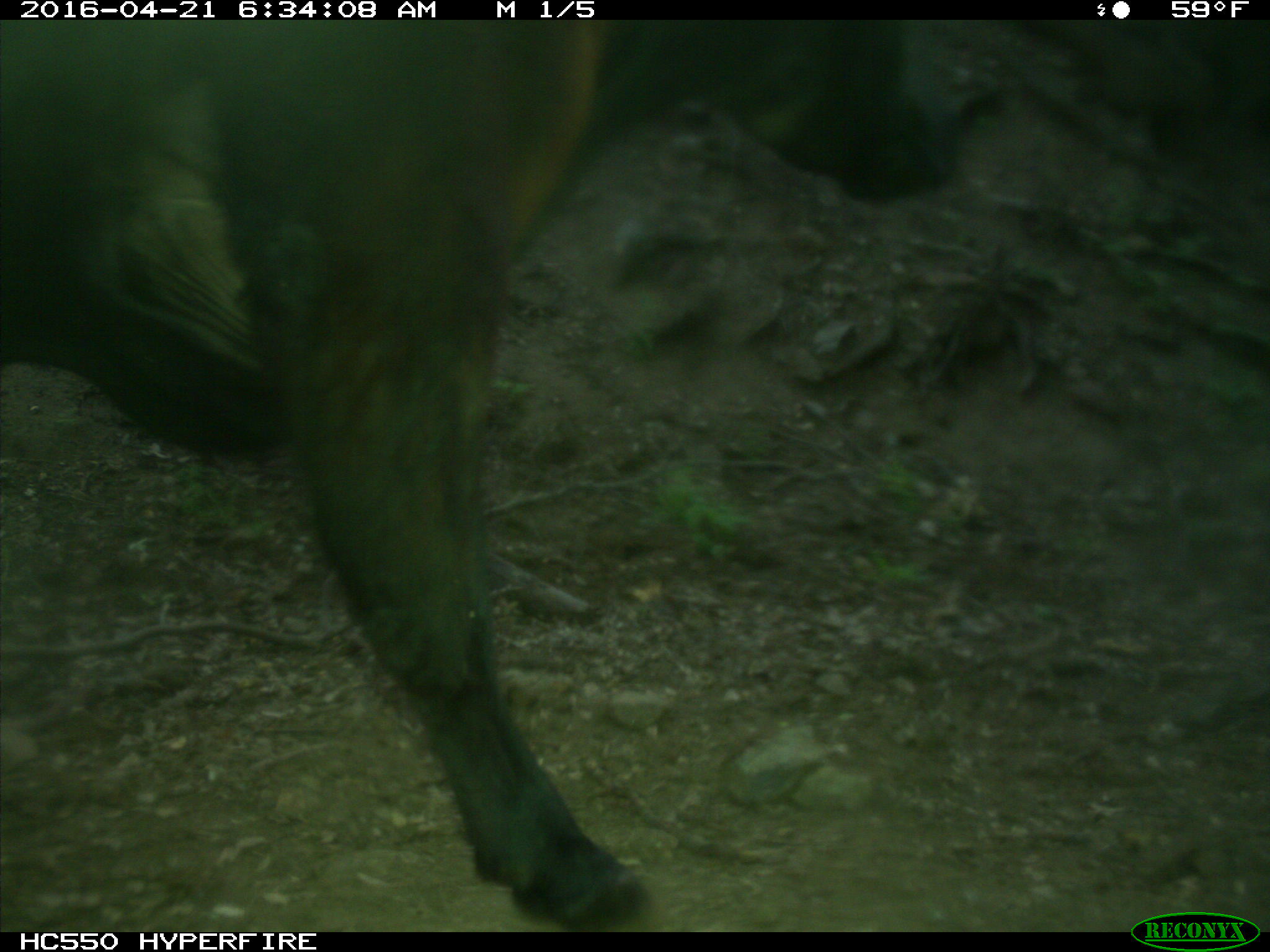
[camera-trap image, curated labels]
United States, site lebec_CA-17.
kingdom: Animalia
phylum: Chordata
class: Mammalia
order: Artiodactyla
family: Bovidae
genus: Bos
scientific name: Bos taurus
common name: domestic cow